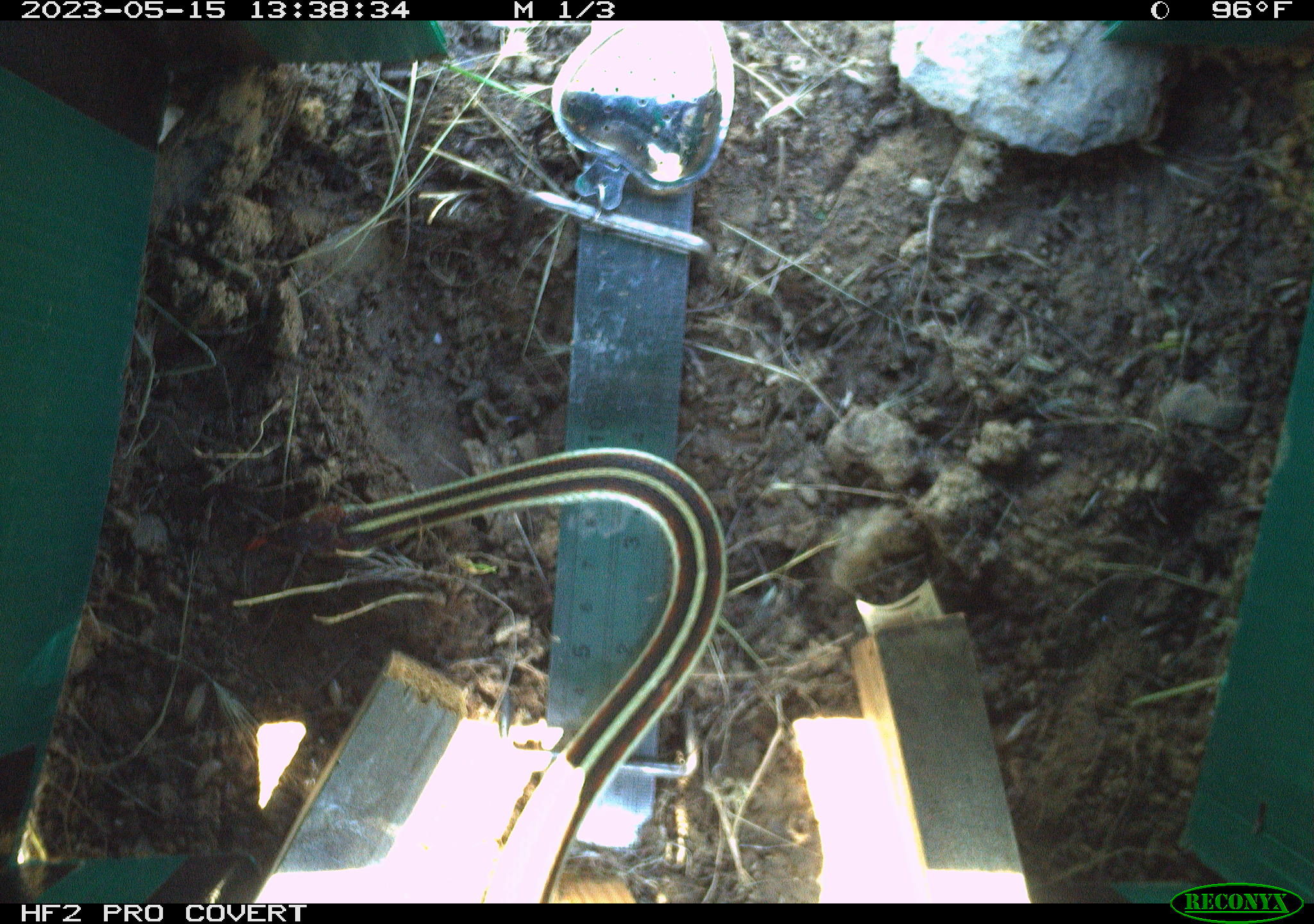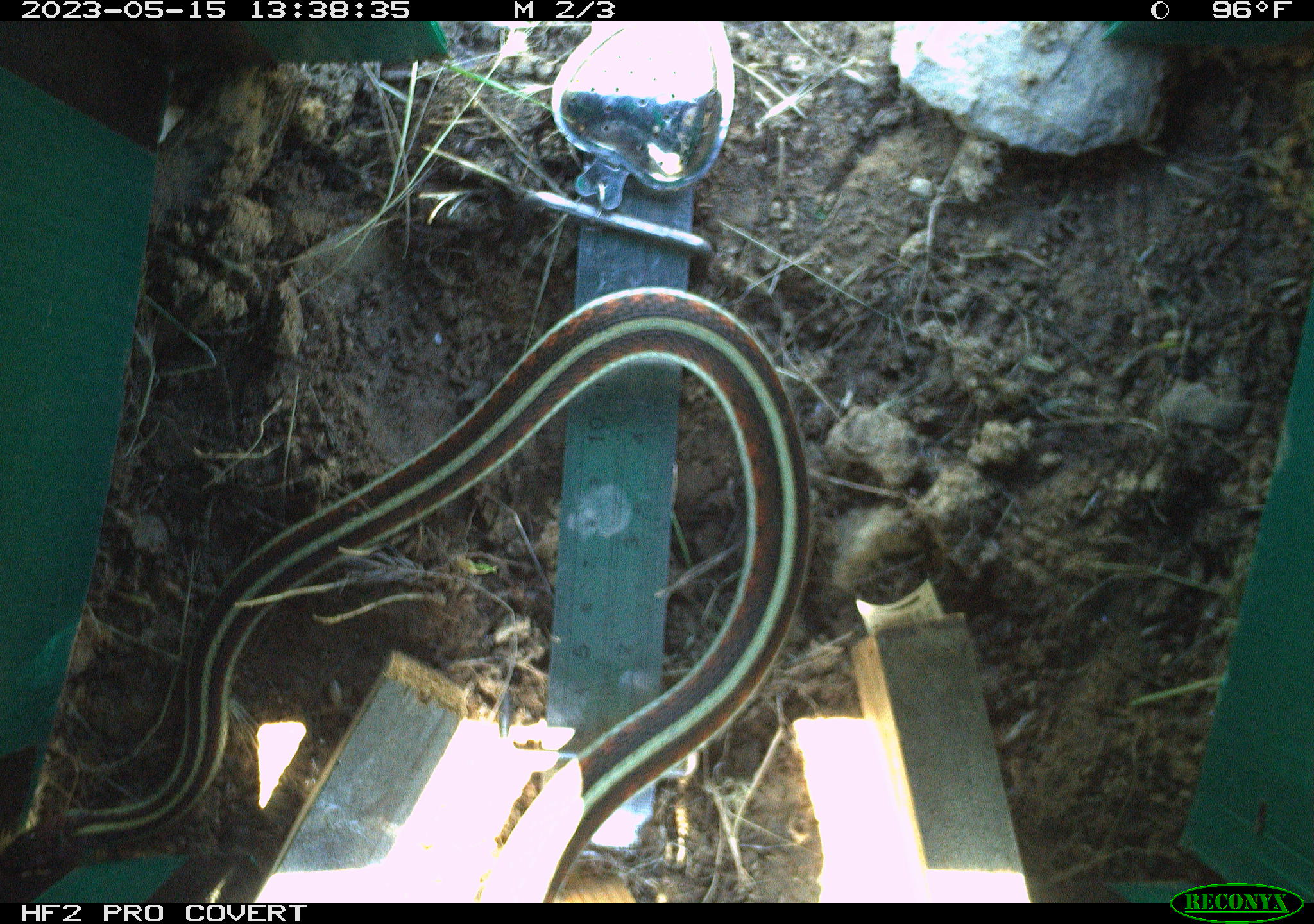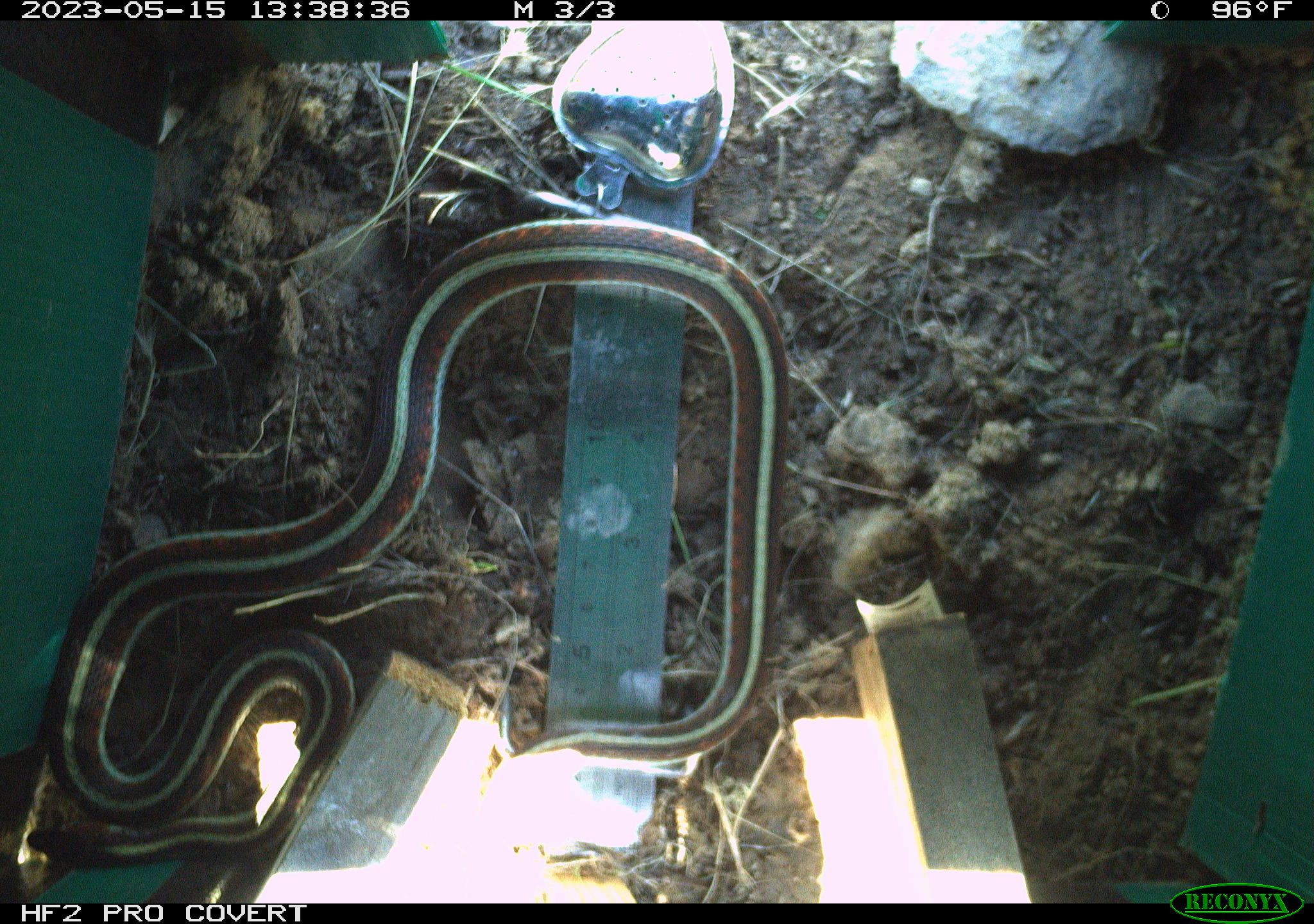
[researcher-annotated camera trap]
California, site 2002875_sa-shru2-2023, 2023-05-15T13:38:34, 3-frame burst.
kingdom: Animalia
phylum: Chordata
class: Reptilia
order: Squamata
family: Colubridae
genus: Thamnophis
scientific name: Thamnophis sirtalis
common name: common gartersnake